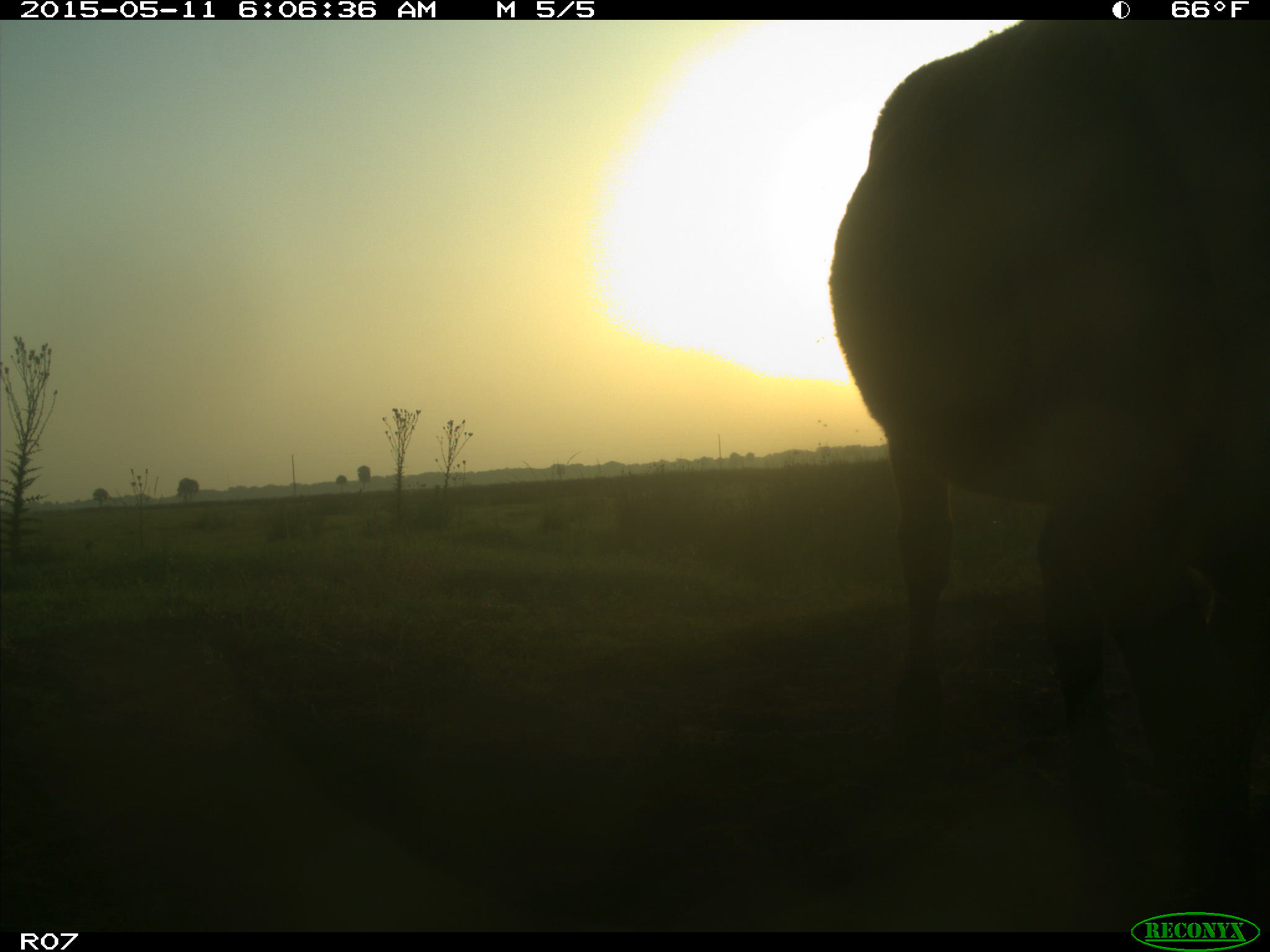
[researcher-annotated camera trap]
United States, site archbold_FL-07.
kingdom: Animalia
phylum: Chordata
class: Mammalia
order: Artiodactyla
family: Bovidae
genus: Bos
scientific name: Bos taurus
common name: domestic cow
Bos taurus (domestic cow).